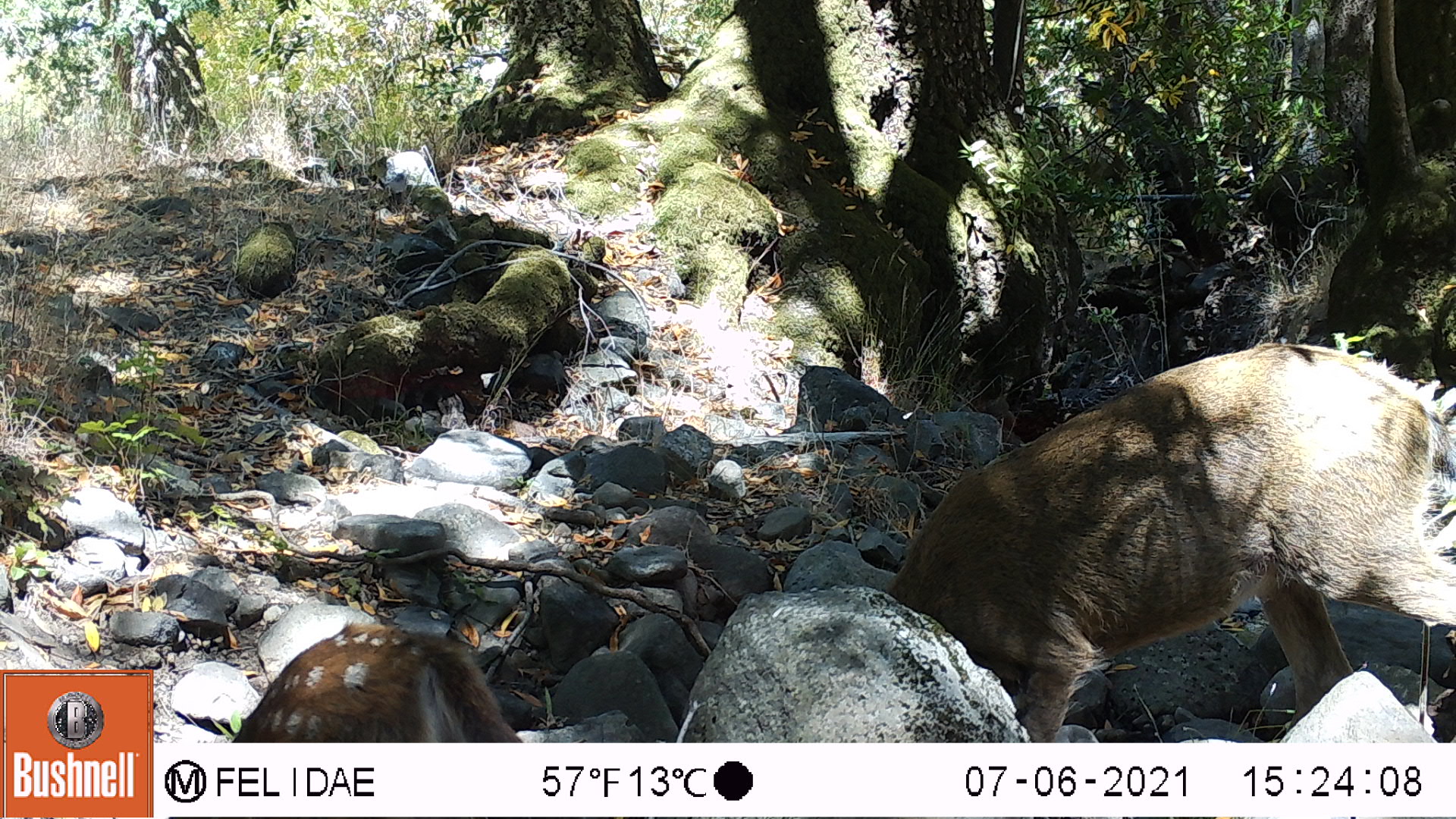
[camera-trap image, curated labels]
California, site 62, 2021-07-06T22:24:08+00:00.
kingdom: Animalia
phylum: Chordata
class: Mammalia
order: Artiodactyla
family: Cervidae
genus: Odocoileus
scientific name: Odocoileus hemionus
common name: mule deer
Mule deer (Odocoileus hemionus).